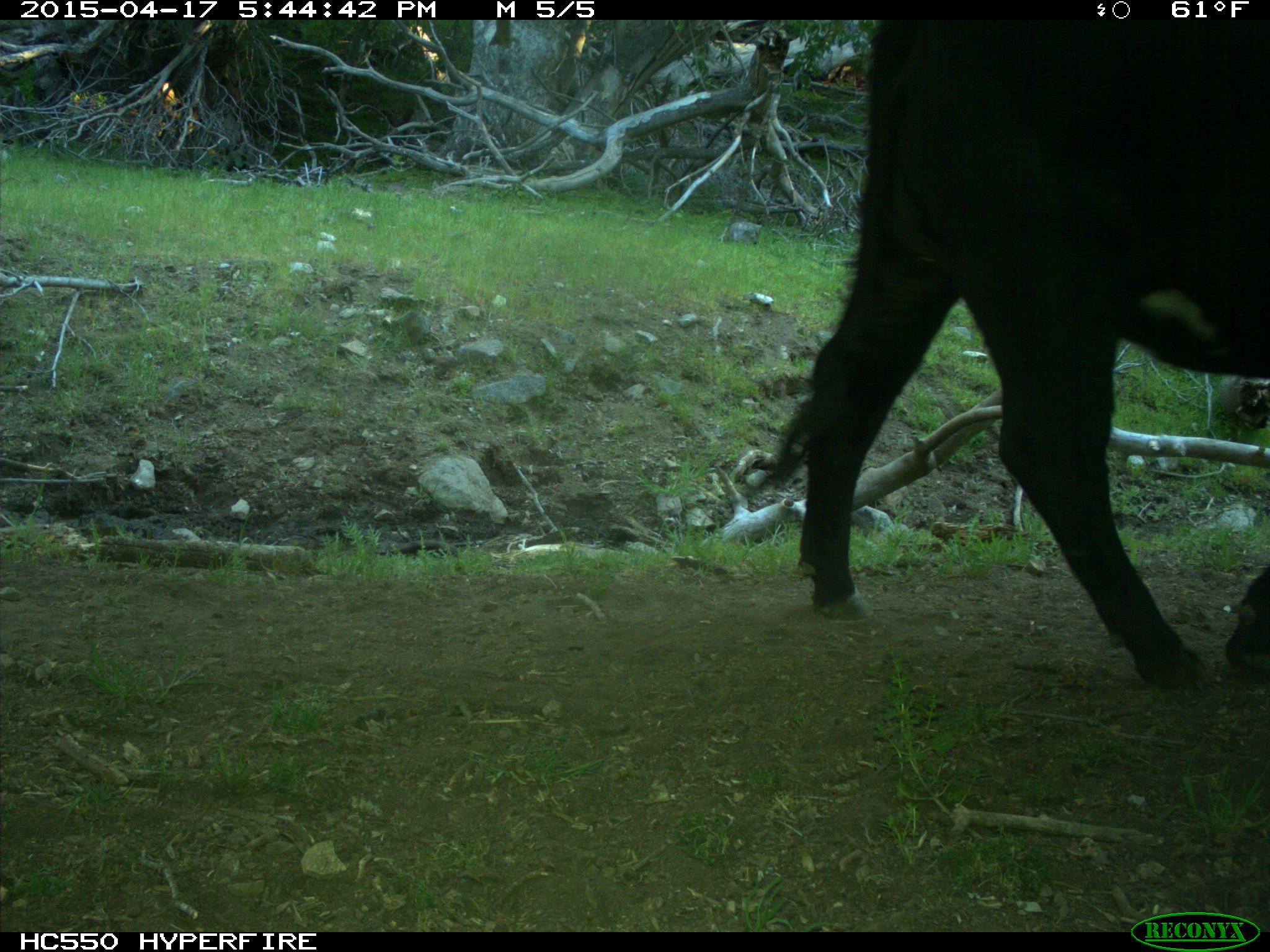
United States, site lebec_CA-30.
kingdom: Animalia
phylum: Chordata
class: Mammalia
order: Artiodactyla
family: Bovidae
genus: Bos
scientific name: Bos taurus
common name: domestic cow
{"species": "Bos taurus (domestic cow)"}